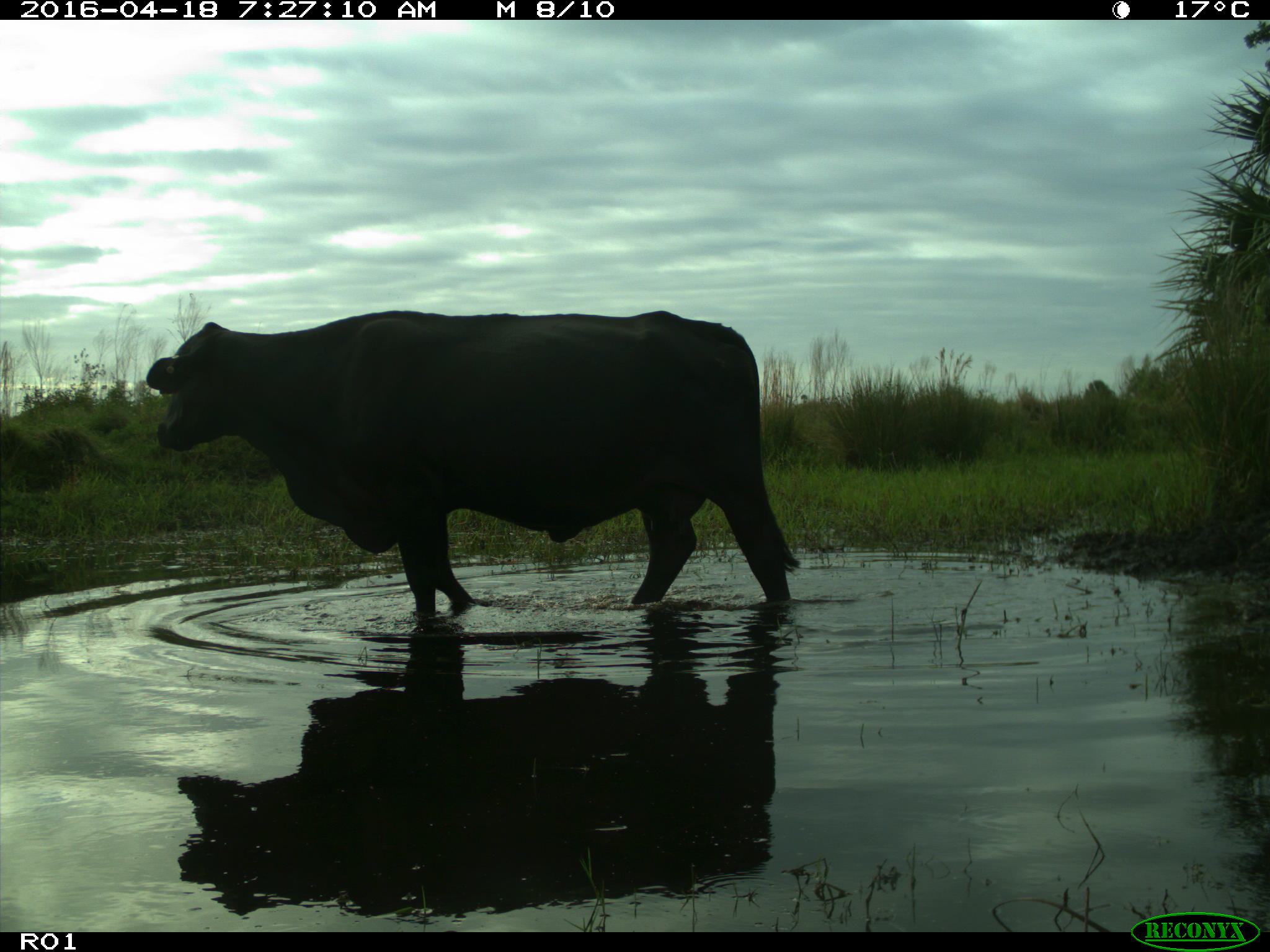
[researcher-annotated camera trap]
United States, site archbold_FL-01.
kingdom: Animalia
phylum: Chordata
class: Mammalia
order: Artiodactyla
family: Bovidae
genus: Bos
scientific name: Bos taurus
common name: domestic cow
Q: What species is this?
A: Bos taurus (domestic cow).